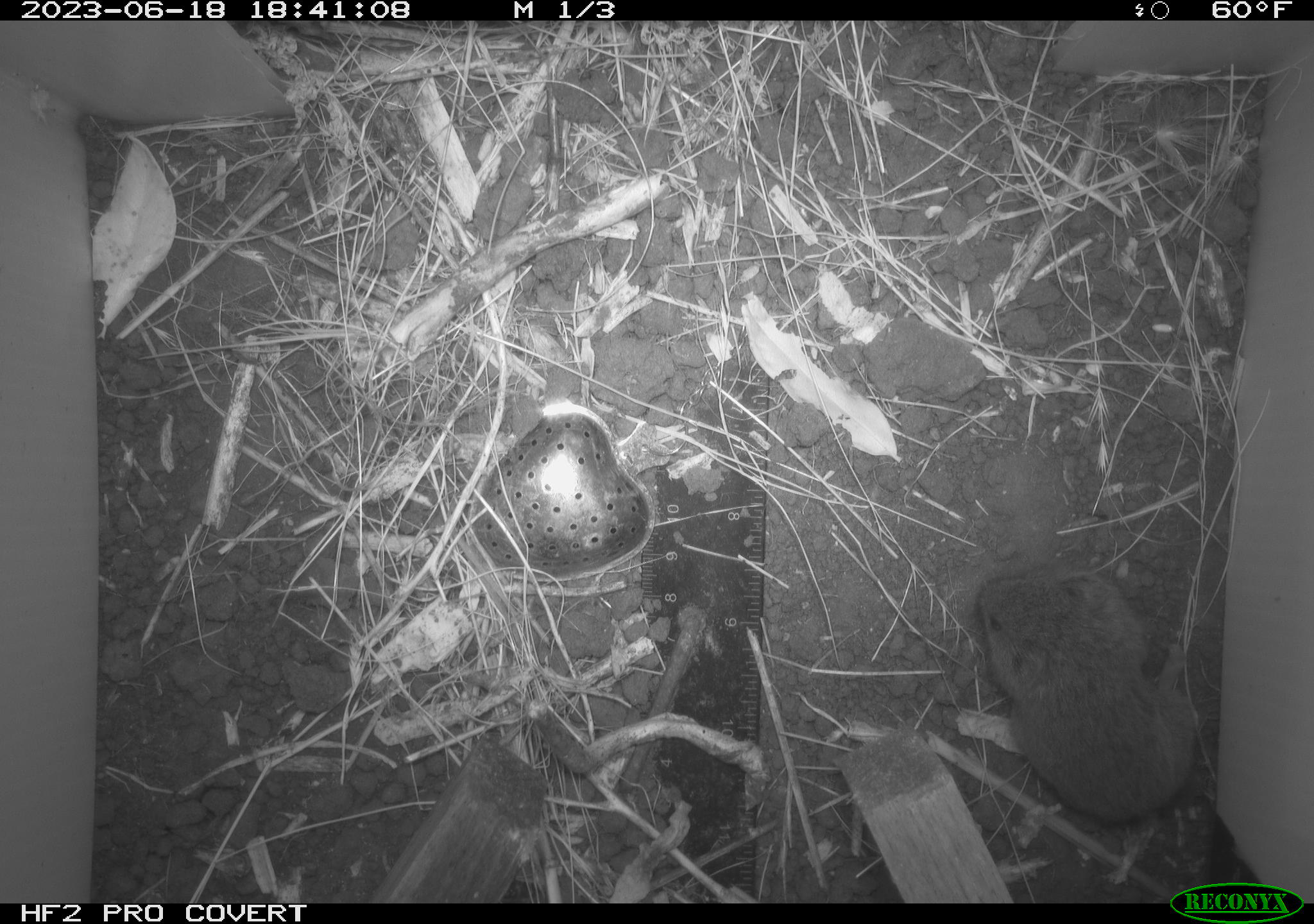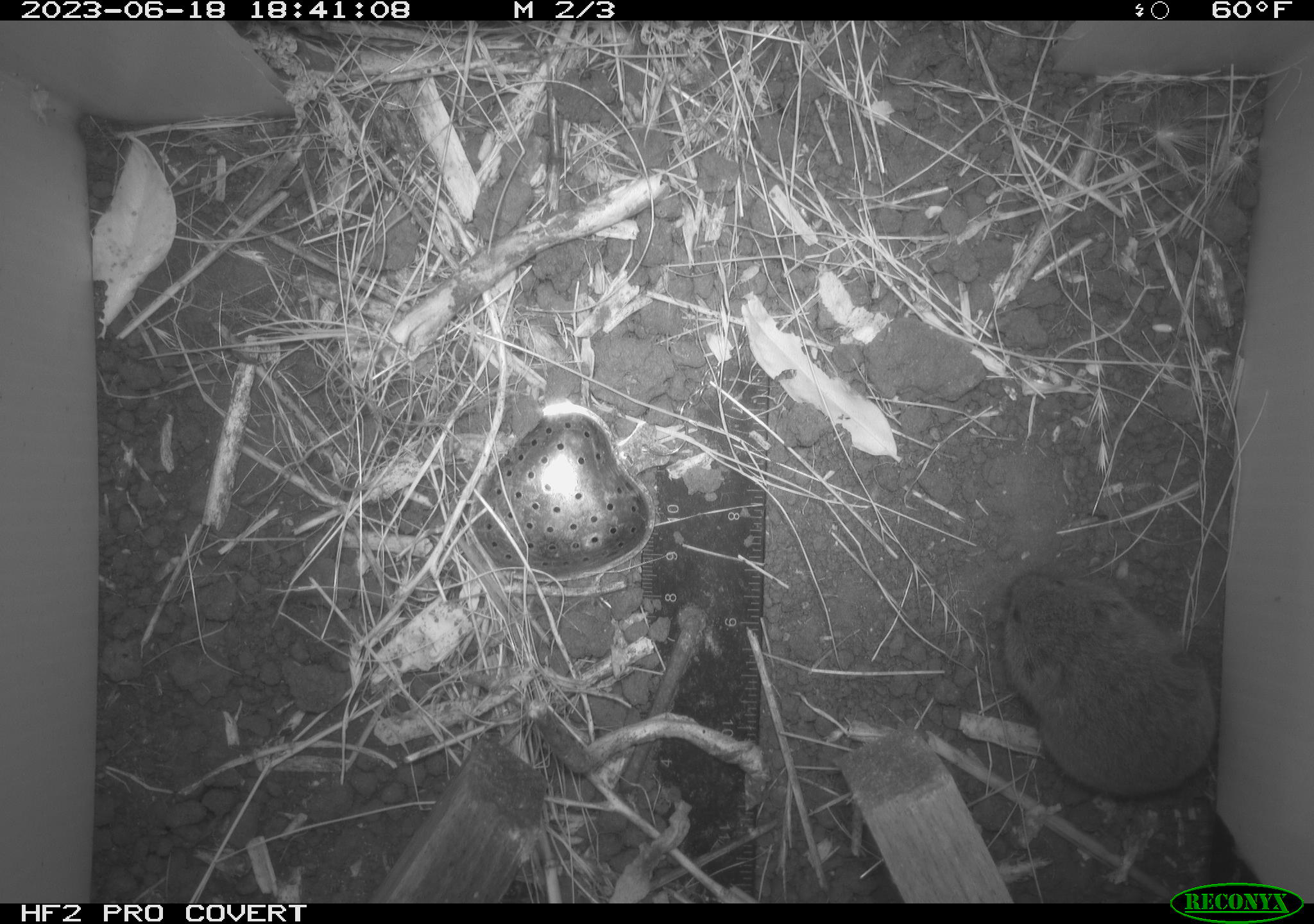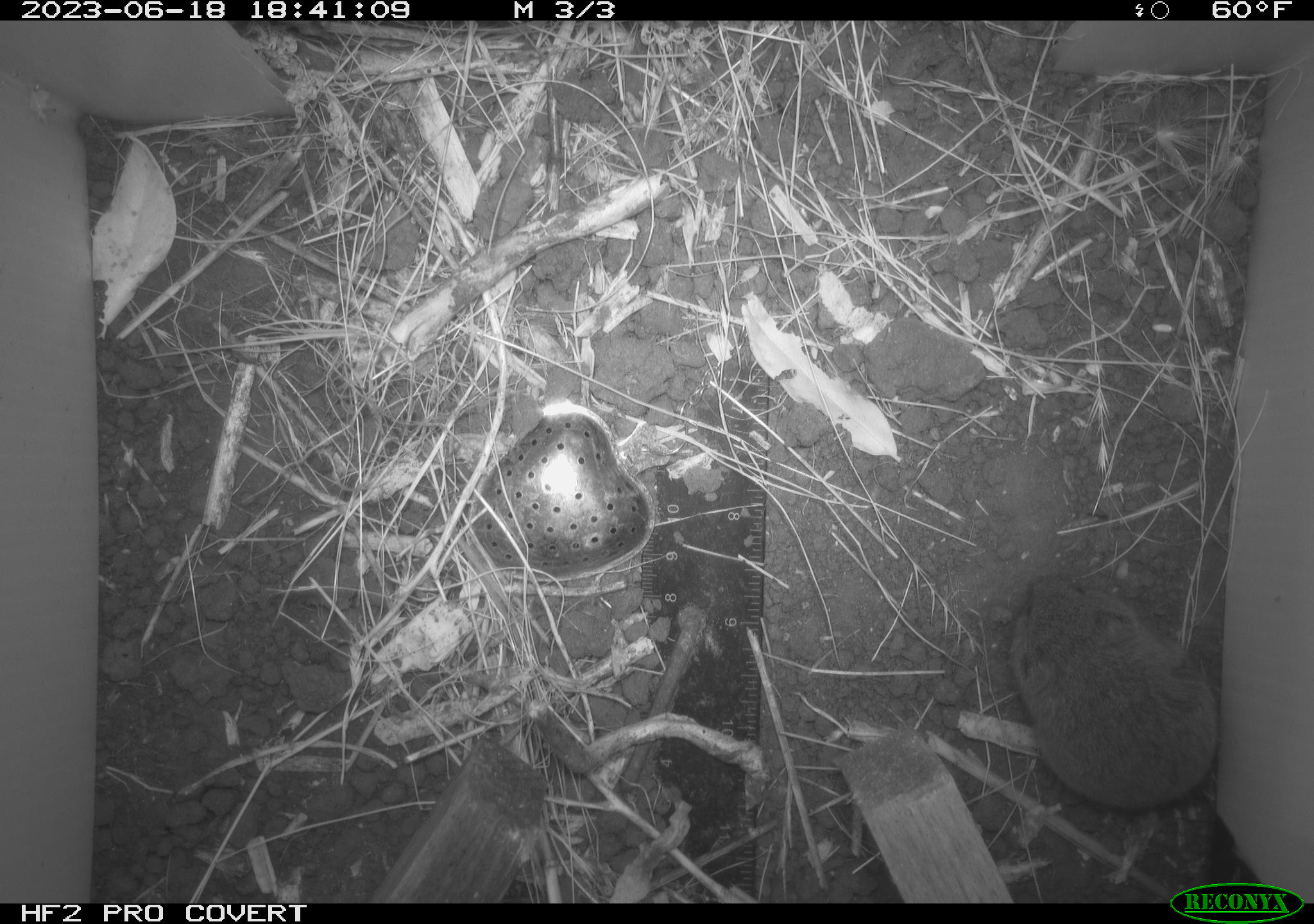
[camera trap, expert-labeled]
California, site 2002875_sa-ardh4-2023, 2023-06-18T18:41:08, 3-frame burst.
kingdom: Animalia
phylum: Chordata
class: Mammalia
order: Rodentia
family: Cricetidae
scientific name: Arvicolinae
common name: voles, lemmings, and muskrats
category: arvicolinae subfamily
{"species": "arvicolinae subfamily (voles, lemmings, and muskrats) (Arvicolinae)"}